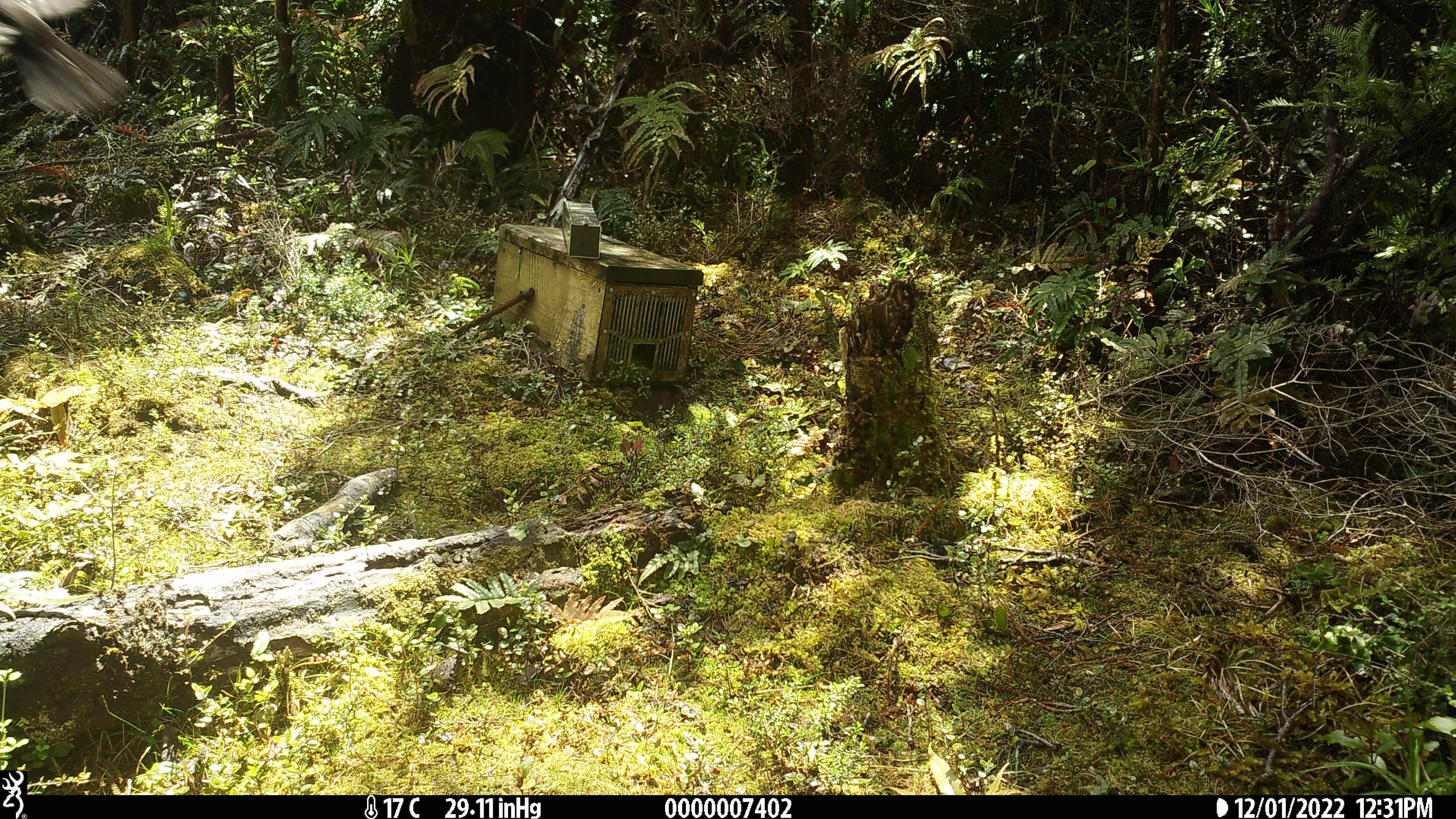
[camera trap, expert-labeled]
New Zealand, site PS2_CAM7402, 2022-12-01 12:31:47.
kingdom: Animalia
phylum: Chordata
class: Aves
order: Passeriformes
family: Petroicidae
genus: Petroica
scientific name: Petroica macrocephala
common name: tomtit